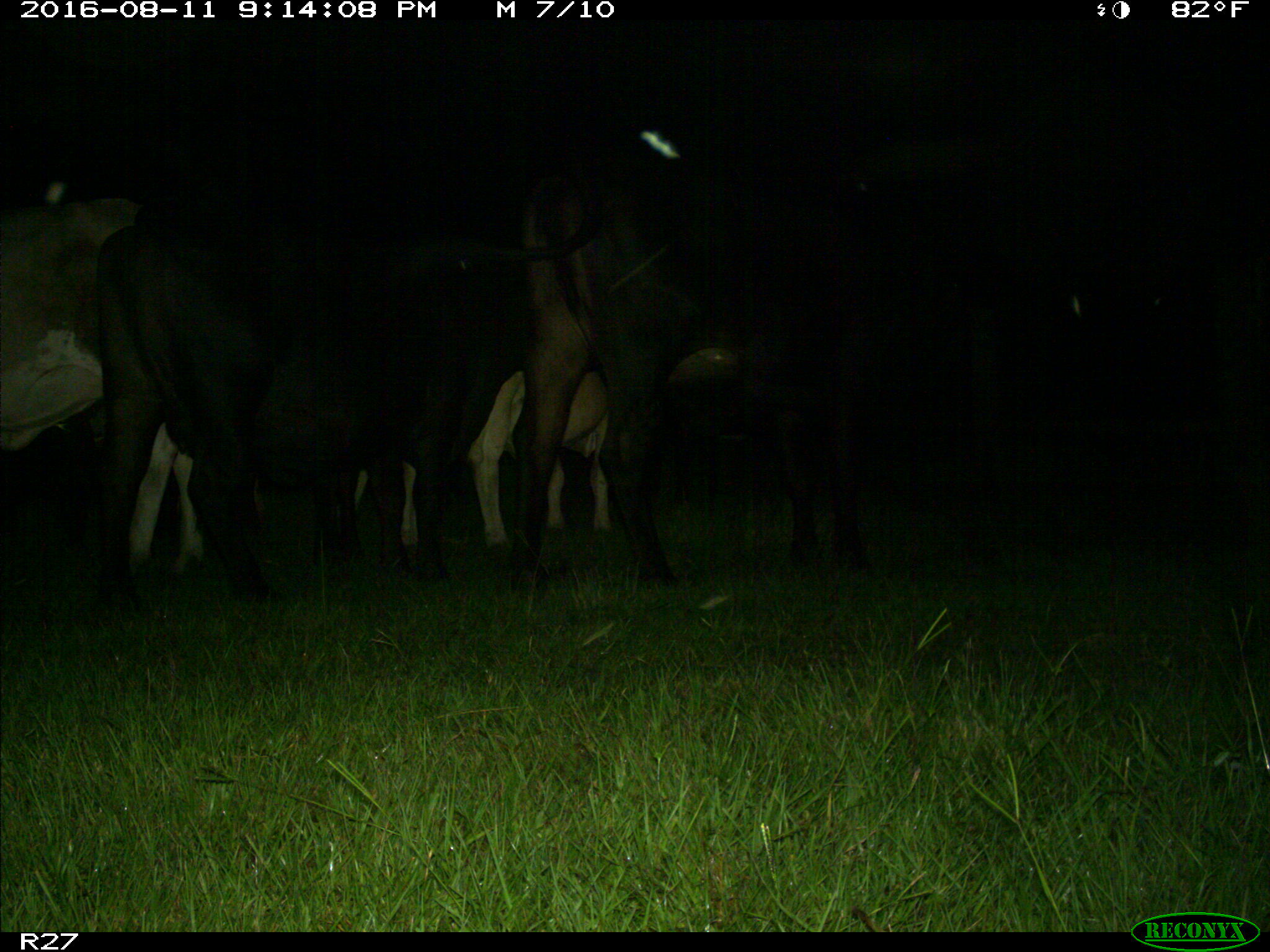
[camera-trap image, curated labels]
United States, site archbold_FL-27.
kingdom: Animalia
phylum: Chordata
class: Mammalia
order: Artiodactyla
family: Bovidae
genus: Bos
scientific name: Bos taurus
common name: domestic cow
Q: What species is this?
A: Bos taurus (domestic cow).